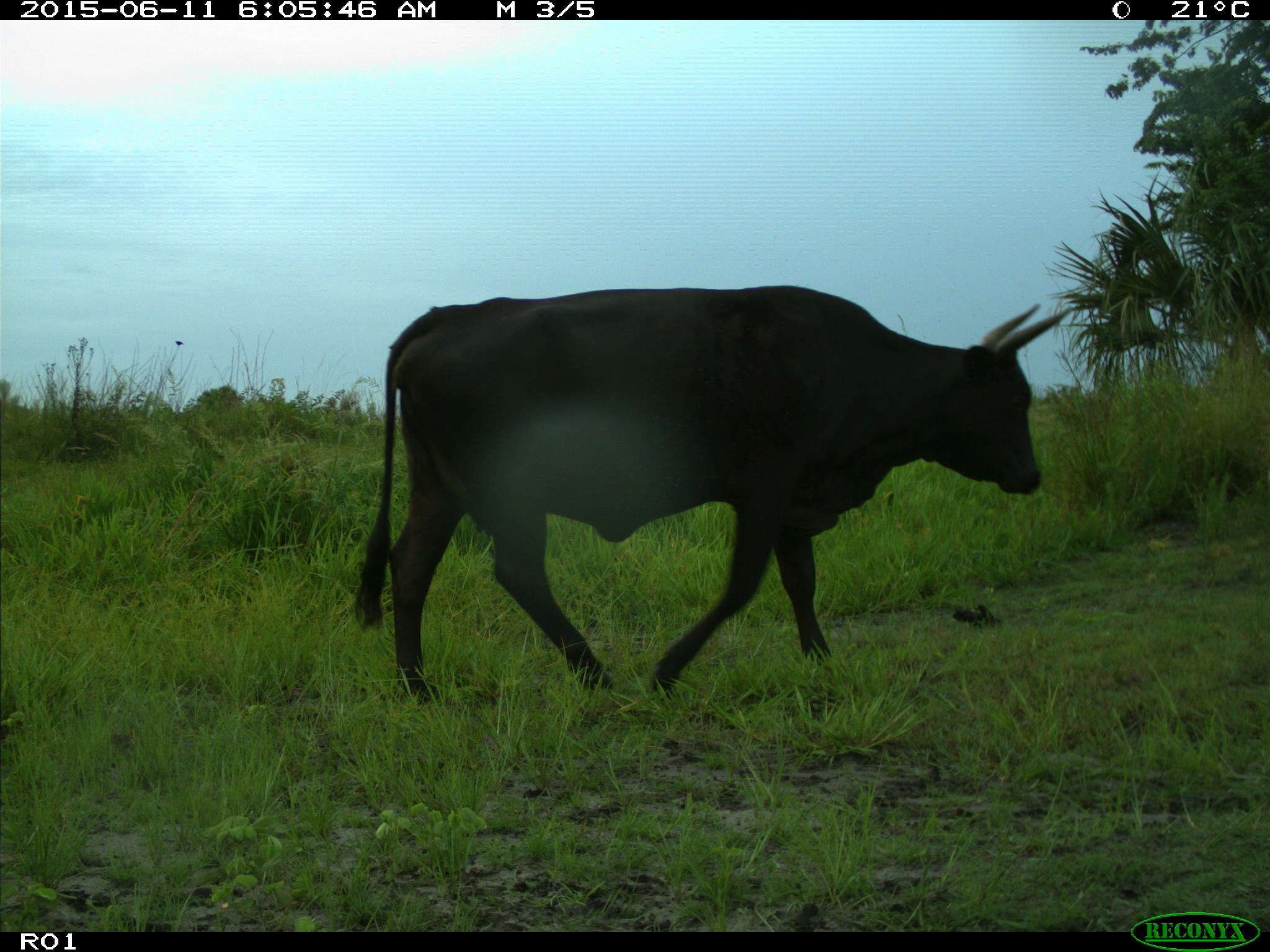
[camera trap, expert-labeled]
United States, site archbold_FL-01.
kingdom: Animalia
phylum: Chordata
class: Mammalia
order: Artiodactyla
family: Bovidae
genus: Bos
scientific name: Bos taurus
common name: domestic cow